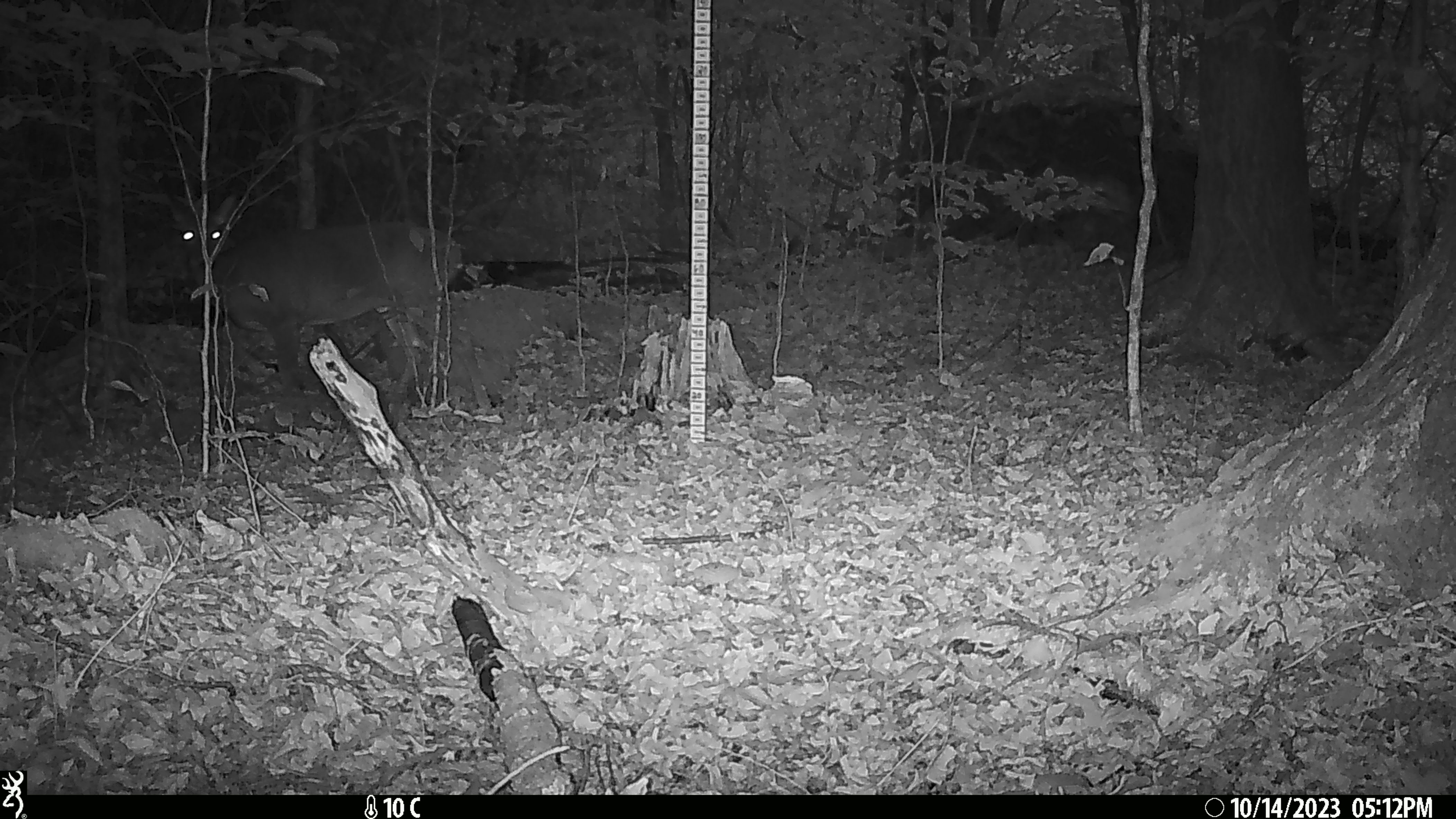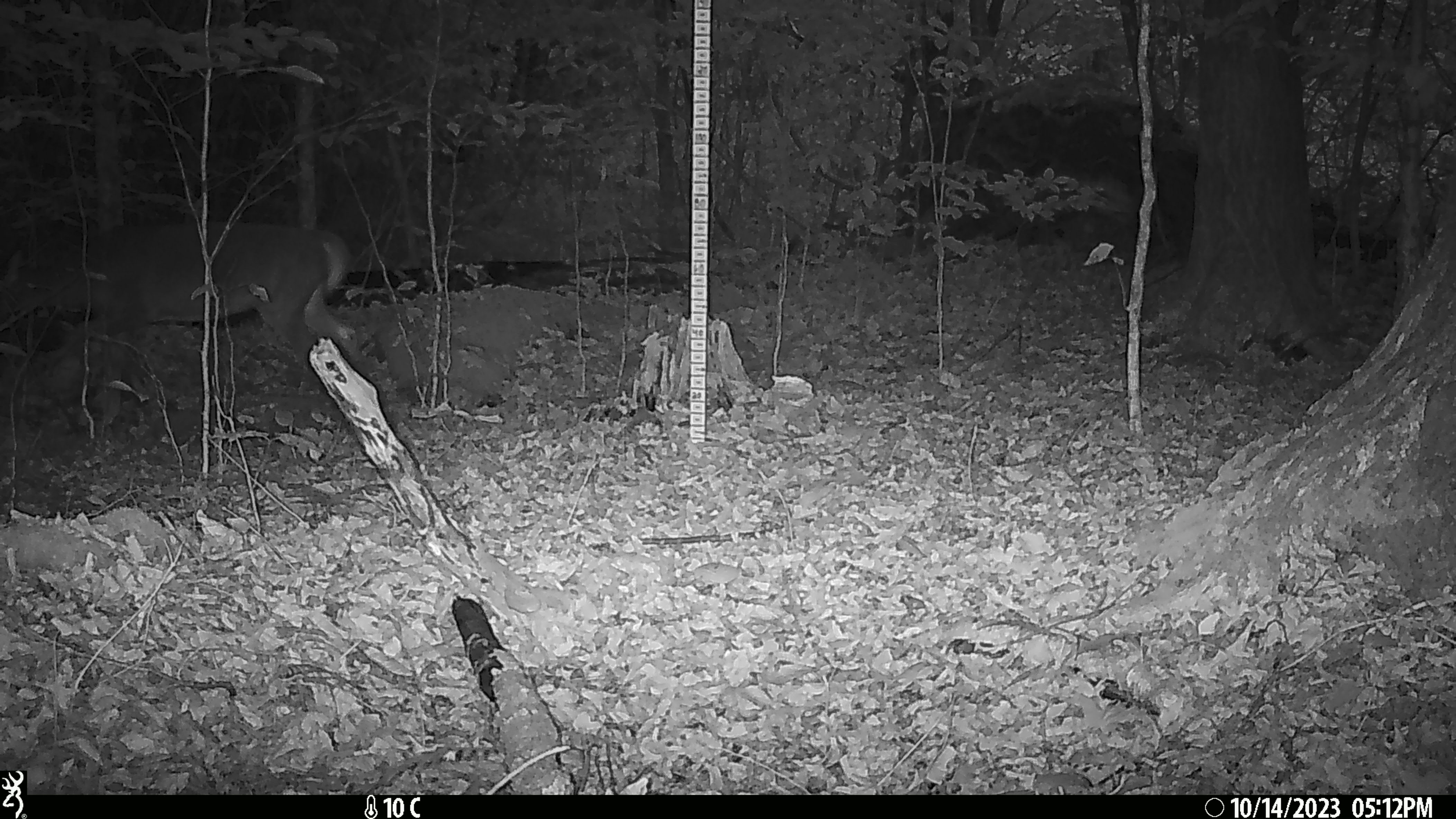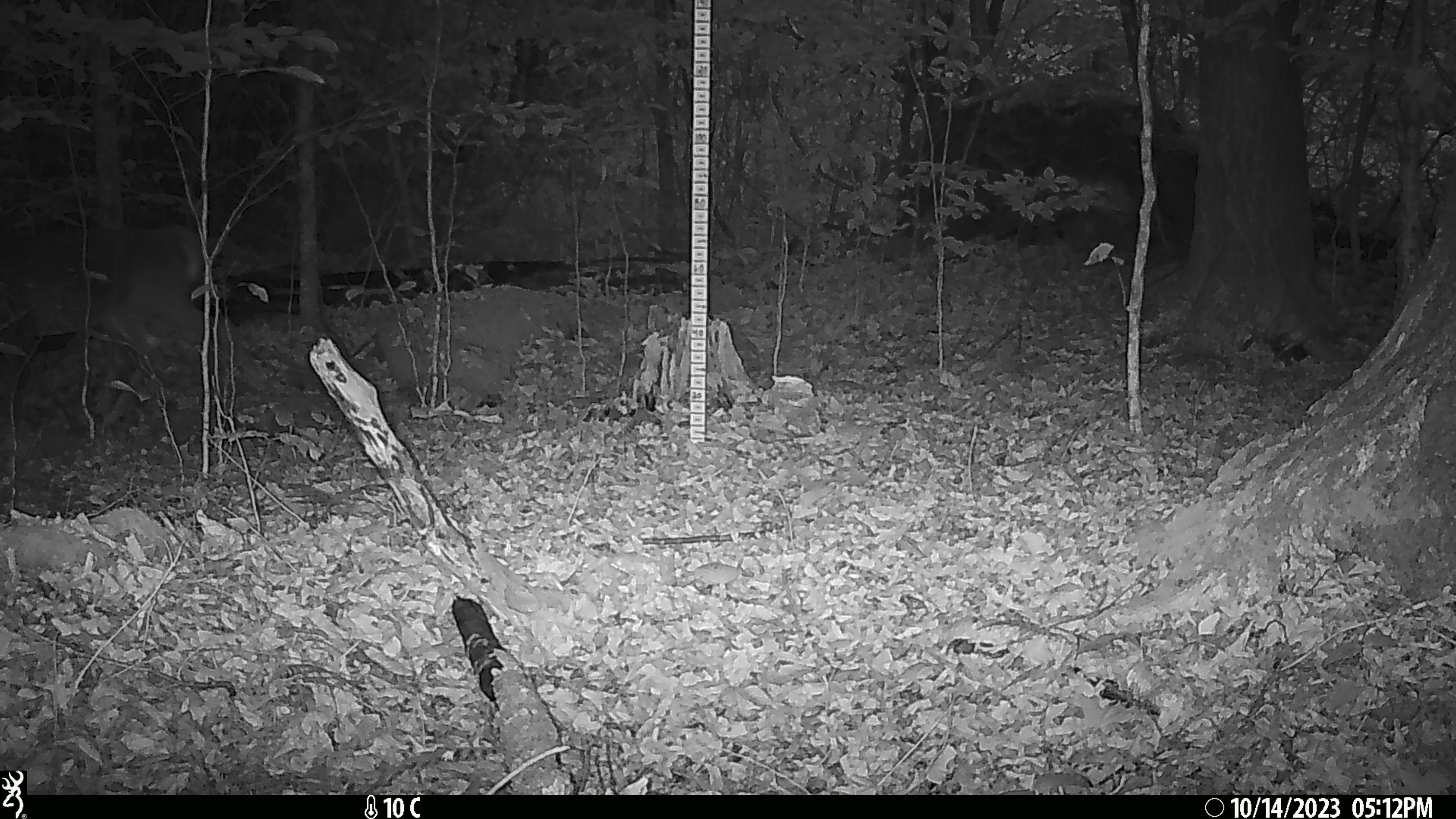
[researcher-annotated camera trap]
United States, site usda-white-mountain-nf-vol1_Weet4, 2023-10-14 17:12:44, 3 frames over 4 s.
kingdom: Animalia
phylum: Chordata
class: Mammalia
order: Artiodactyla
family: Cervidae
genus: Odocoileus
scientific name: Odocoileus virginianus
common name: white-tailed deer